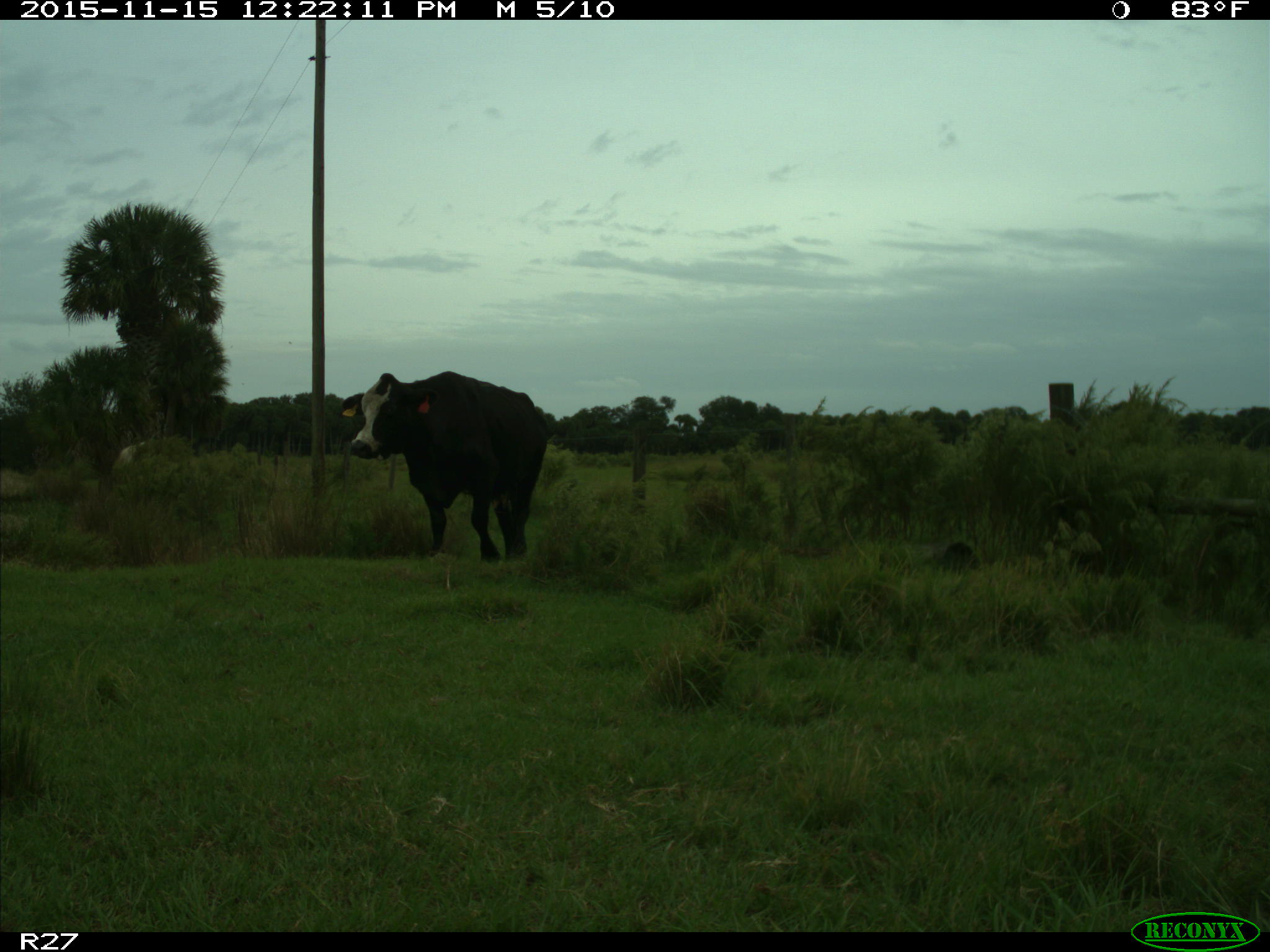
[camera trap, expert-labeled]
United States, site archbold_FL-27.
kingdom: Animalia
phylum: Chordata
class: Mammalia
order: Artiodactyla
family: Bovidae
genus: Bos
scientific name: Bos taurus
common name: domestic cow